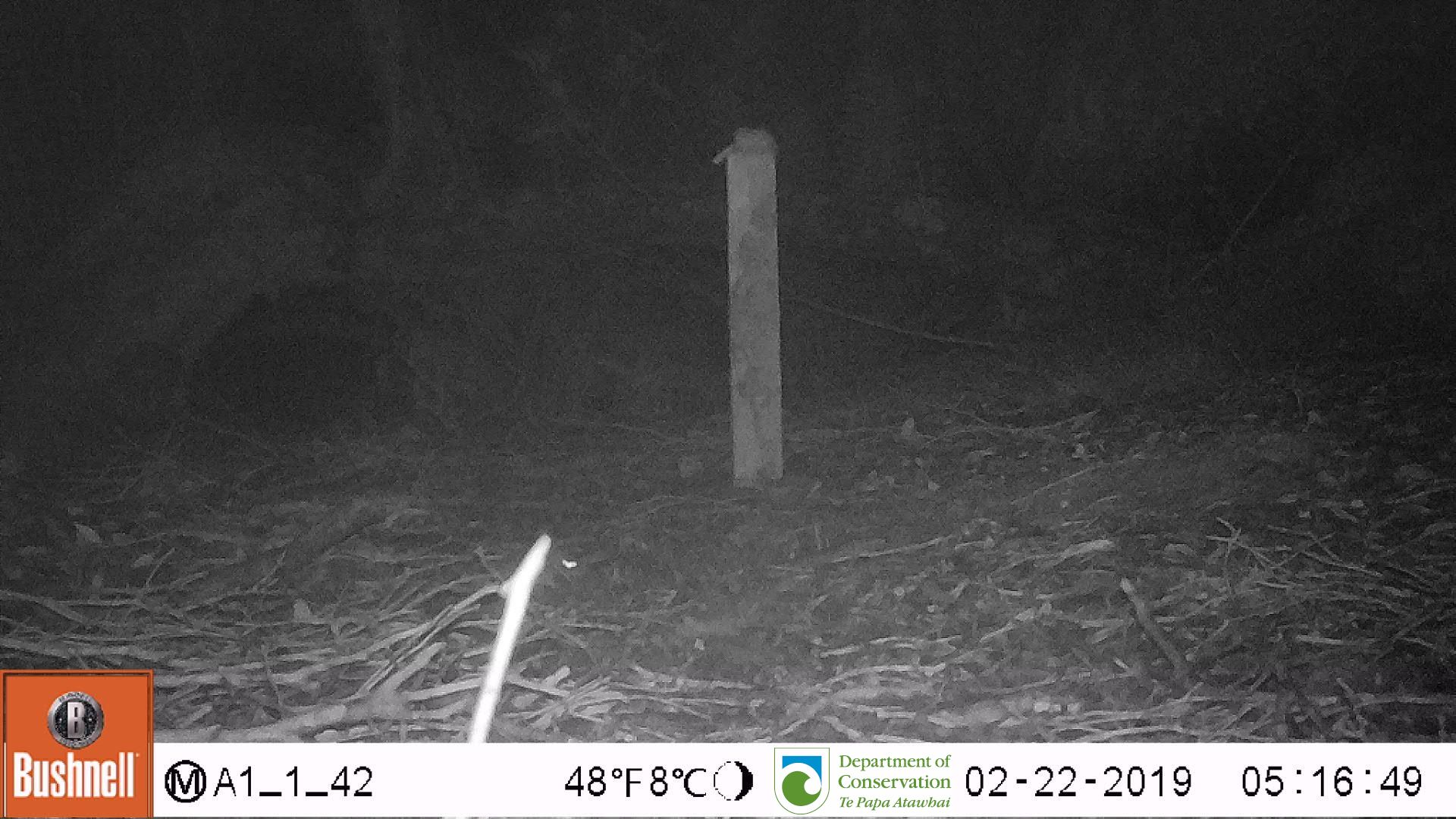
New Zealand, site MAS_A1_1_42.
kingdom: Animalia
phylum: Chordata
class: Mammalia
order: Rodentia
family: Muridae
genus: Mus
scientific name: Mus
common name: mouse